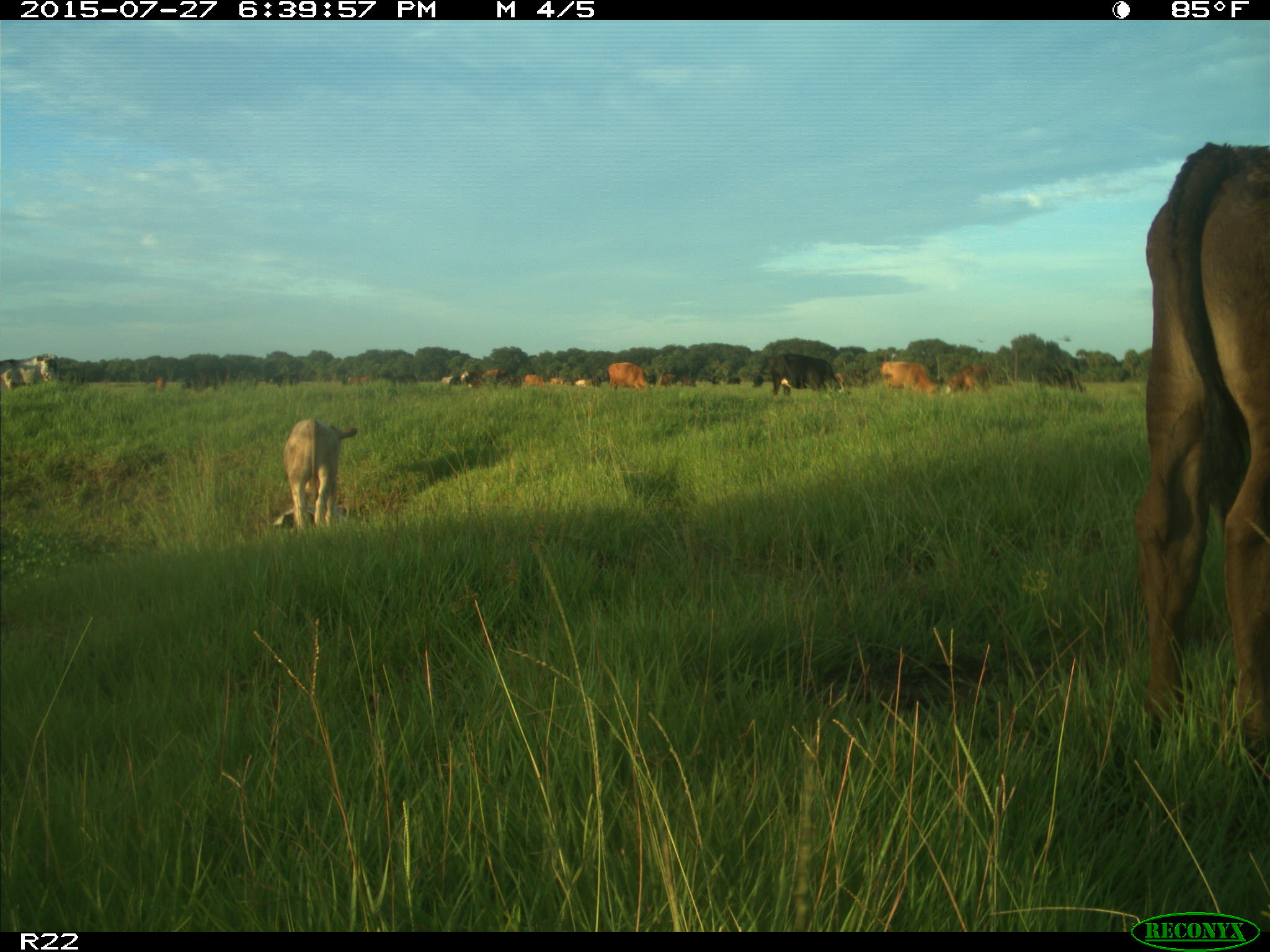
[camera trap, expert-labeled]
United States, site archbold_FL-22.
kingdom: Animalia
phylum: Chordata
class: Mammalia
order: Artiodactyla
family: Bovidae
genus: Bos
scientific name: Bos taurus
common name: domestic cow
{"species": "Bos taurus (domestic cow)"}